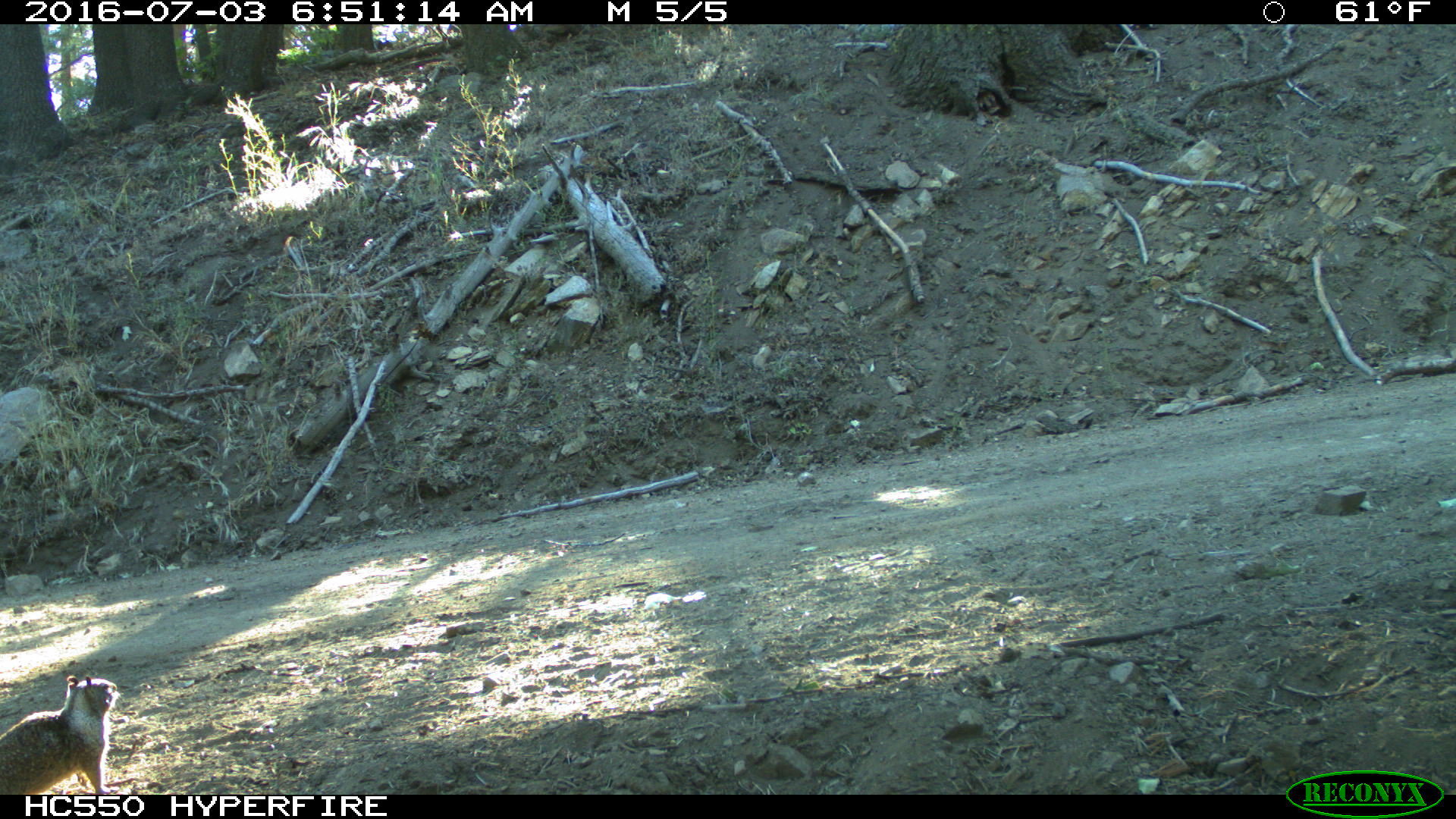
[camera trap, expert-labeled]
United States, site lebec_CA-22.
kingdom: Animalia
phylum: Chordata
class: Mammalia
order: Rodentia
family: Sciuridae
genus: Otospermophilus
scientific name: Otospermophilus beecheyi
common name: california ground squirrel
Otospermophilus beecheyi (california ground squirrel).